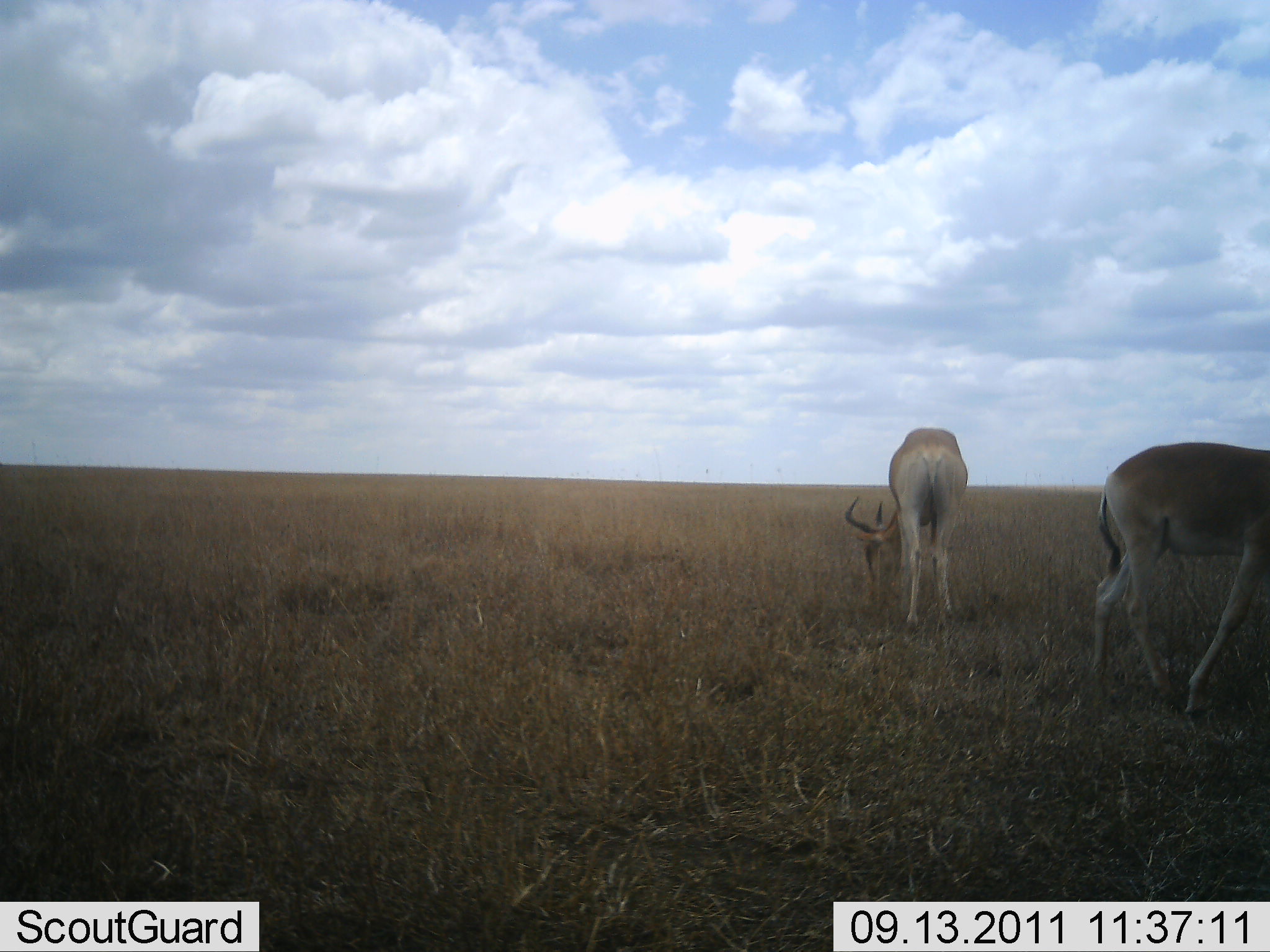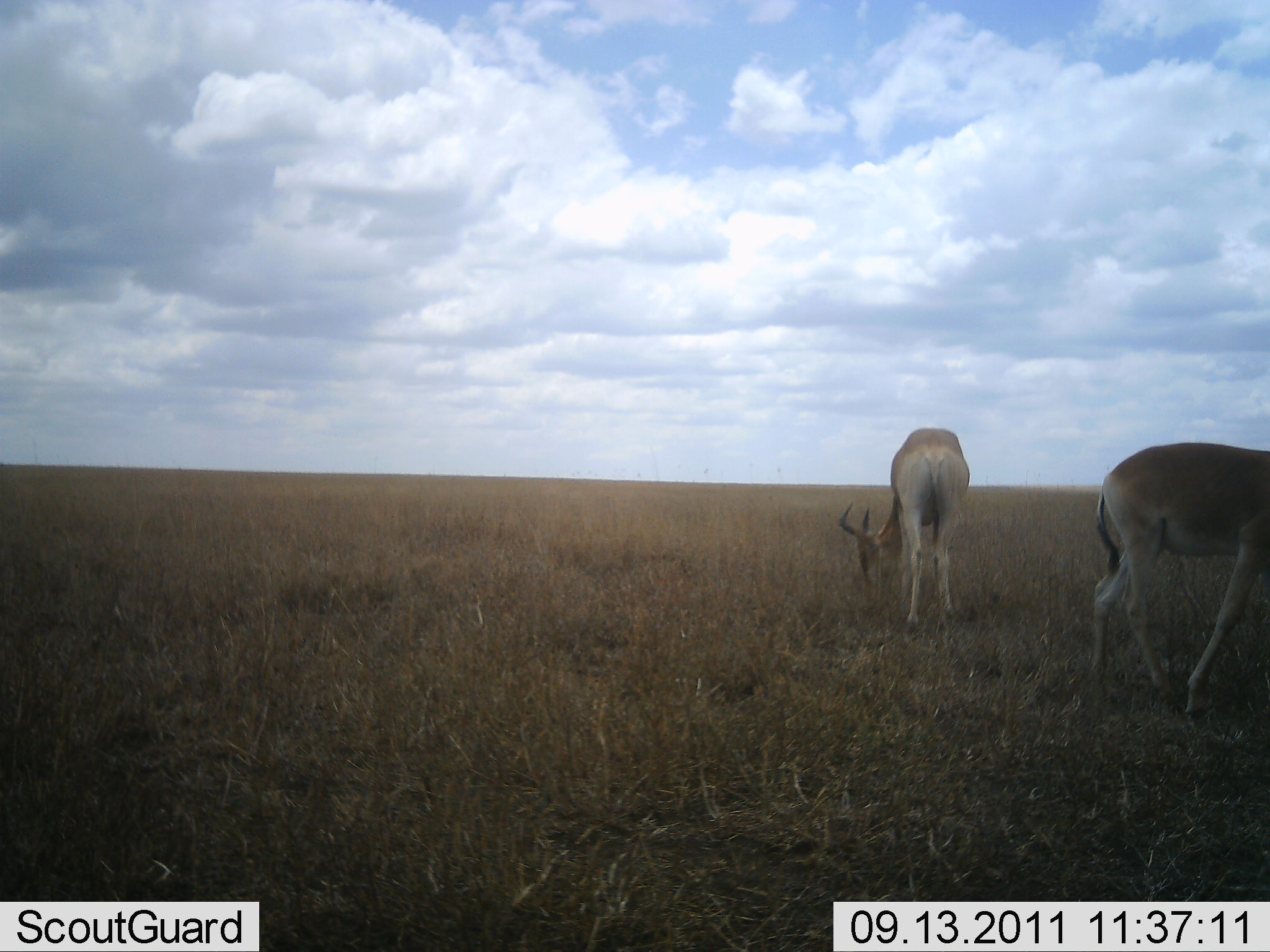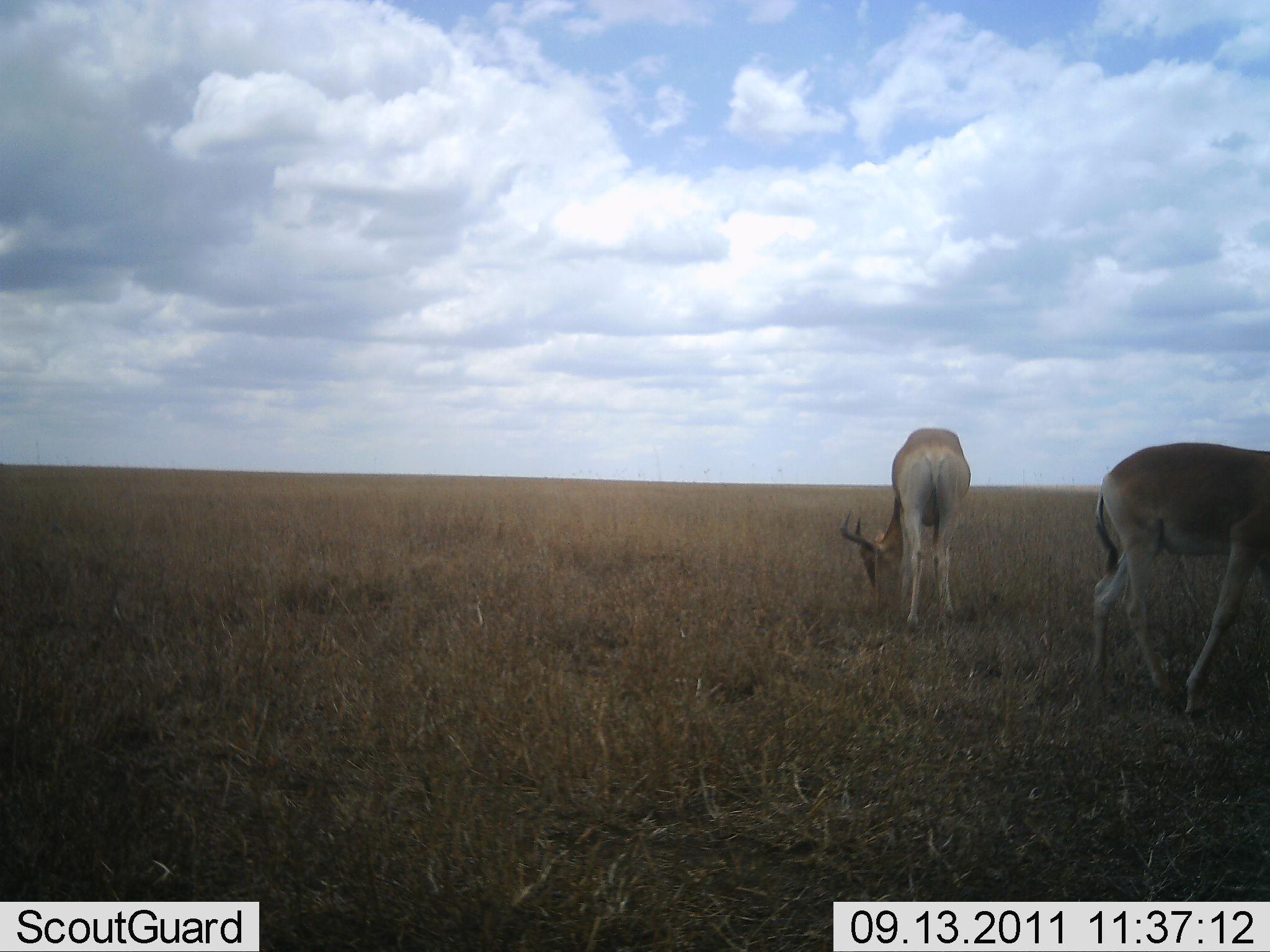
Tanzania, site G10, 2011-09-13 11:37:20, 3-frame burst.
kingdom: Animalia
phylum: Chordata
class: Mammalia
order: Artiodactyla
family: Bovidae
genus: Alcelaphus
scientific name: Alcelaphus buselaphus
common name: hartebeest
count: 2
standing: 33%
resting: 0%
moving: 8%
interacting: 0%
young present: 0%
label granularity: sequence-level